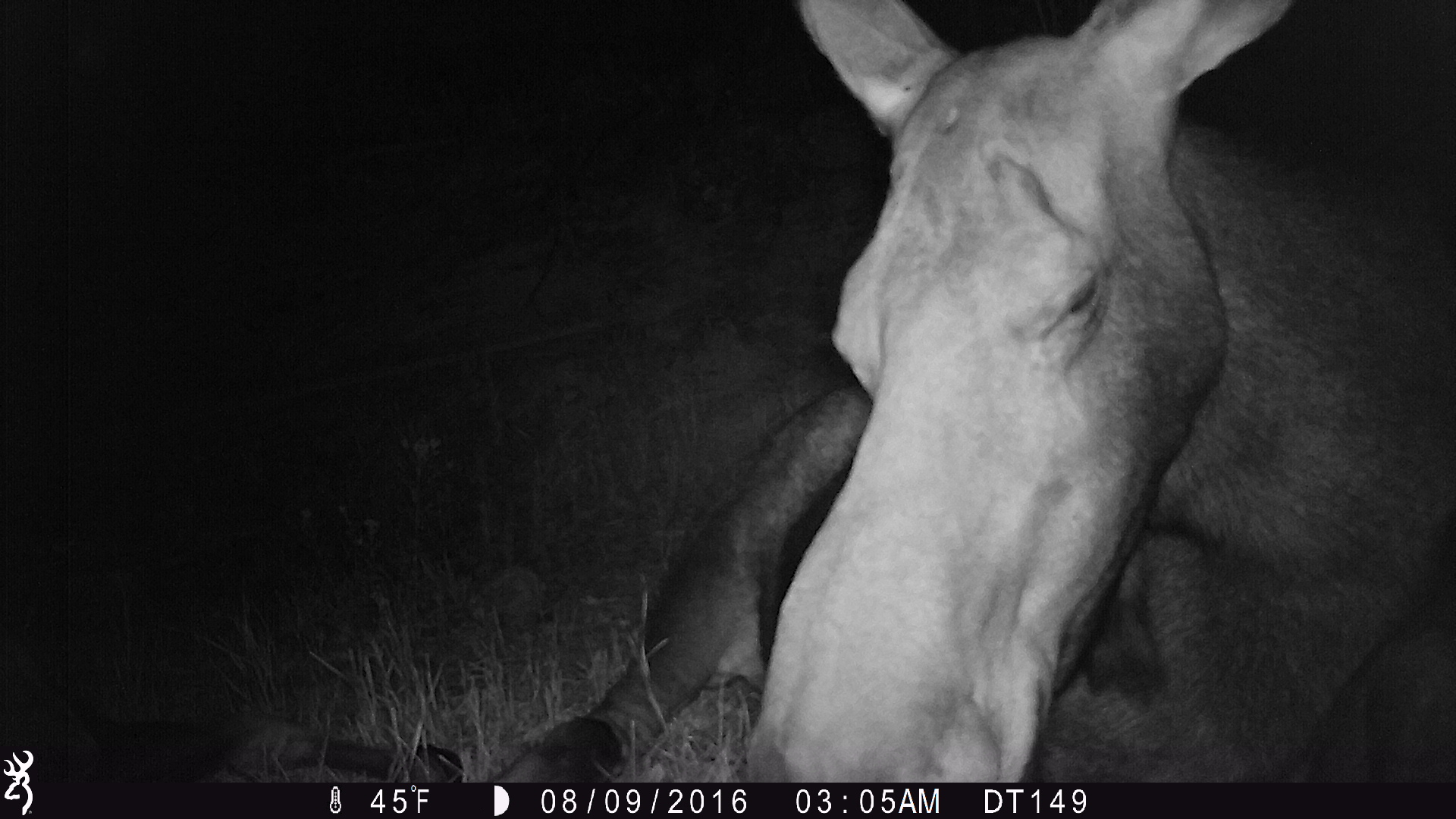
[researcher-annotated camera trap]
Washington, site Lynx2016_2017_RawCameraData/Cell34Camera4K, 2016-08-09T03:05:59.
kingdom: Animalia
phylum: Chordata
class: Mammalia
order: Artiodactyla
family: Cervidae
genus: Alces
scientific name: Alces alces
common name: moose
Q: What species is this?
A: Alces alces (moose).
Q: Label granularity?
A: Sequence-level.